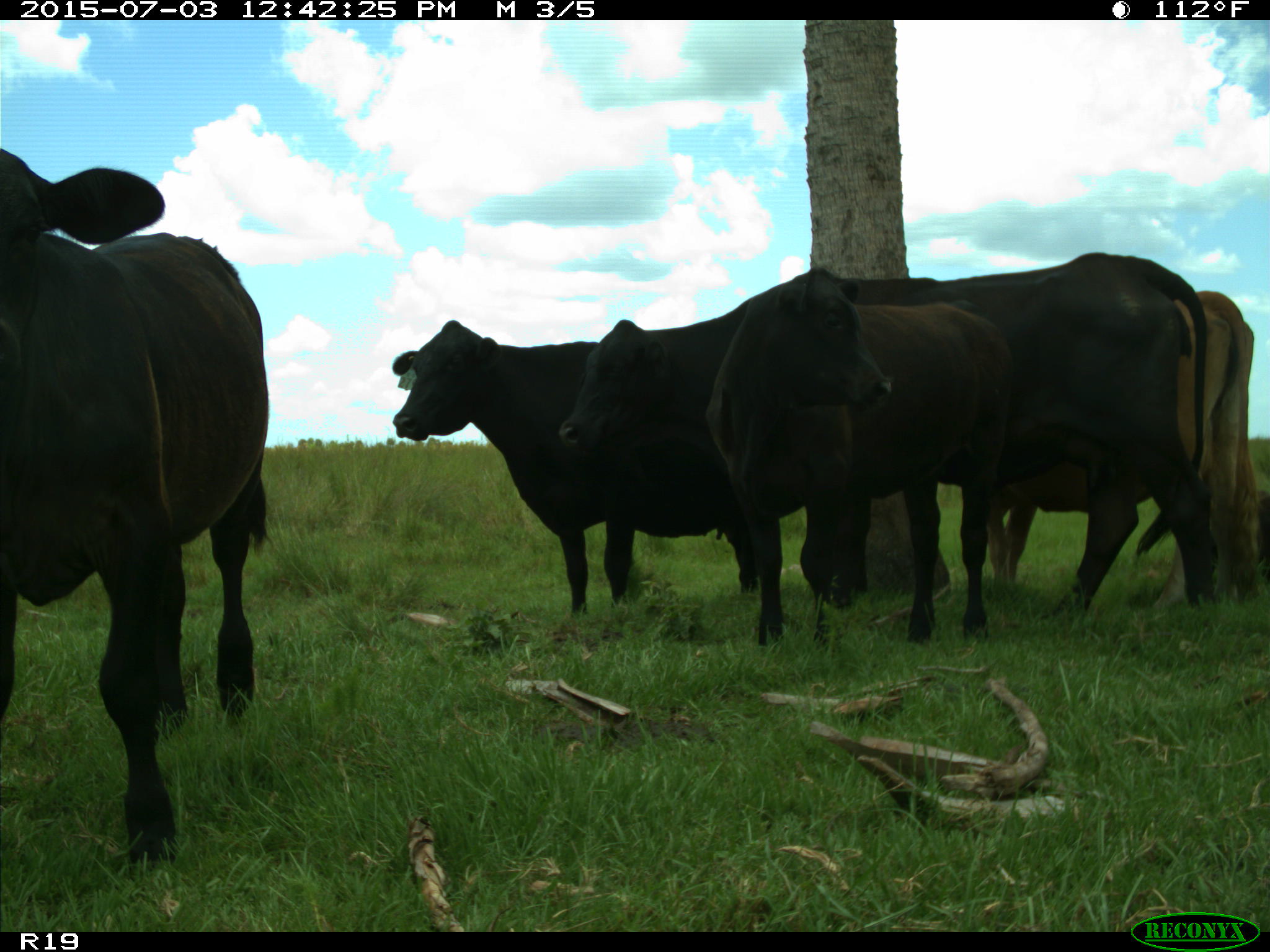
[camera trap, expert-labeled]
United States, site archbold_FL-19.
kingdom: Animalia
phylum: Chordata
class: Mammalia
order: Artiodactyla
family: Bovidae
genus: Bos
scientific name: Bos taurus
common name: domestic cow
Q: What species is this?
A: Bos taurus (domestic cow).